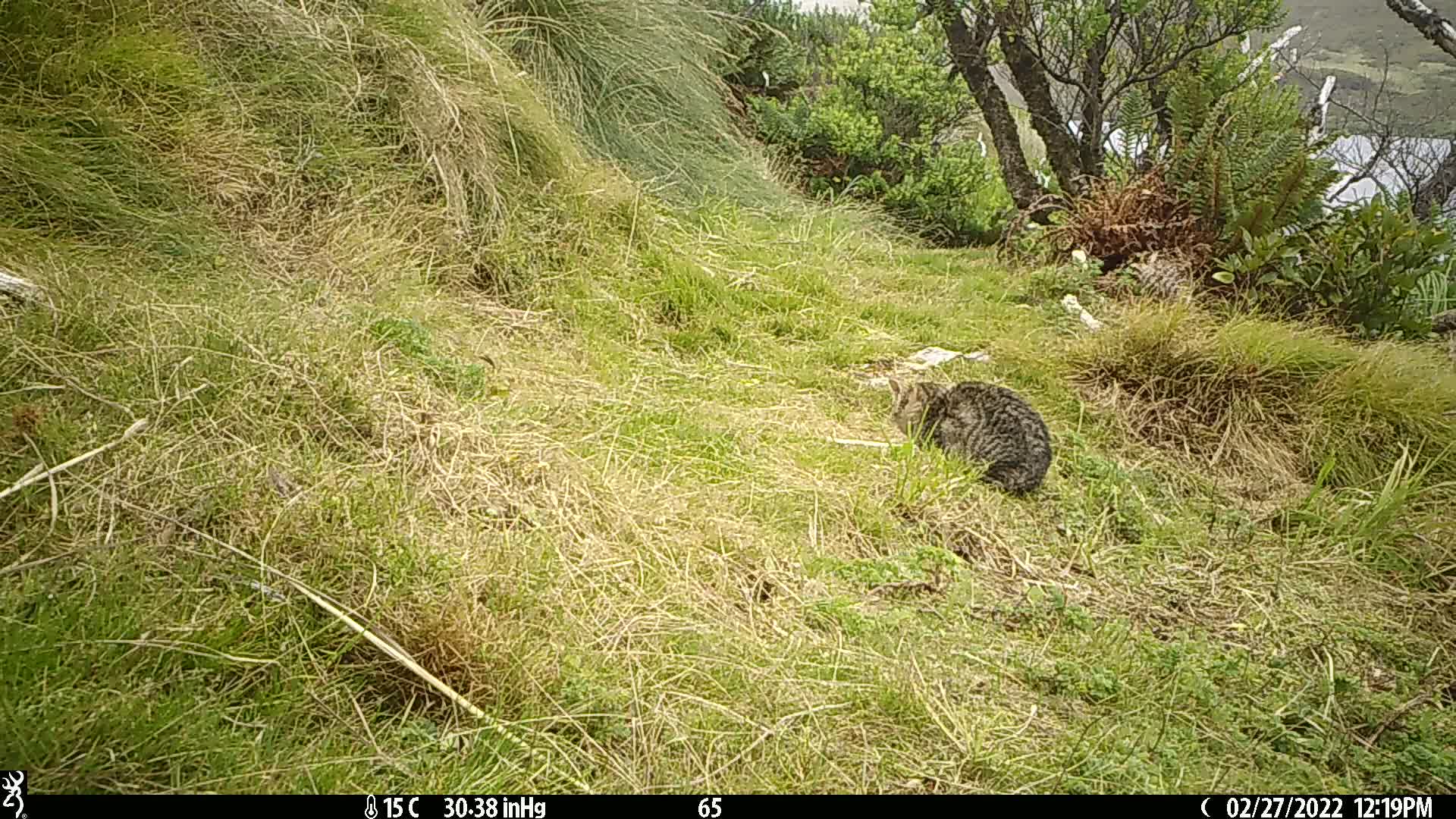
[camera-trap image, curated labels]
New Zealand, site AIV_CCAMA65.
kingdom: Animalia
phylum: Chordata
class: Mammalia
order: Carnivora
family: Felidae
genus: Felis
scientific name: Felis catus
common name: domestic cat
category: cat